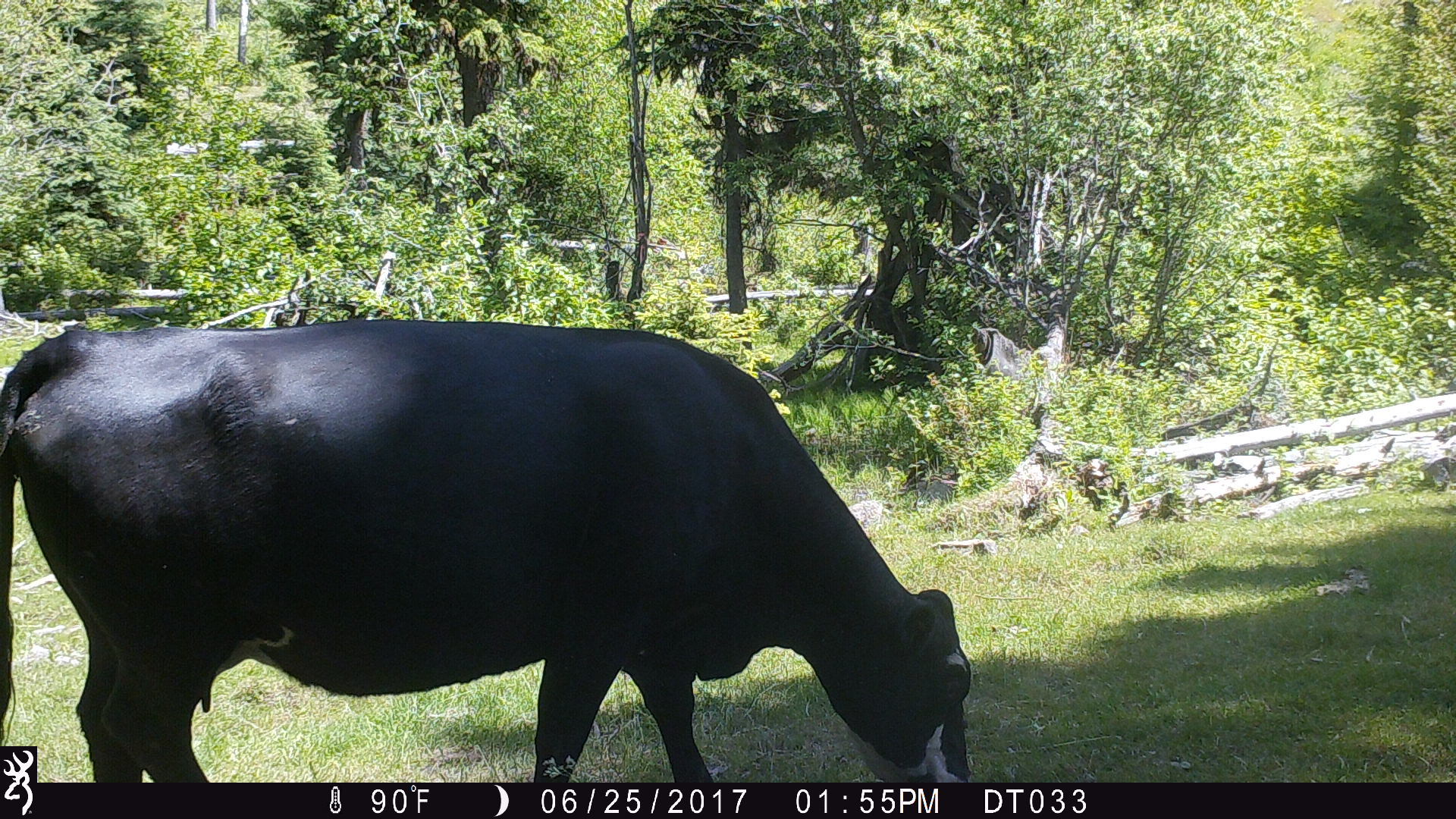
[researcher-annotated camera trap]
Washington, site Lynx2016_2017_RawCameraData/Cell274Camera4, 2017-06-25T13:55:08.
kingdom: Animalia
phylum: Chordata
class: Mammalia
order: Artiodactyla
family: Bovidae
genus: Bos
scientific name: Bos taurus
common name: domestic cattle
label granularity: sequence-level